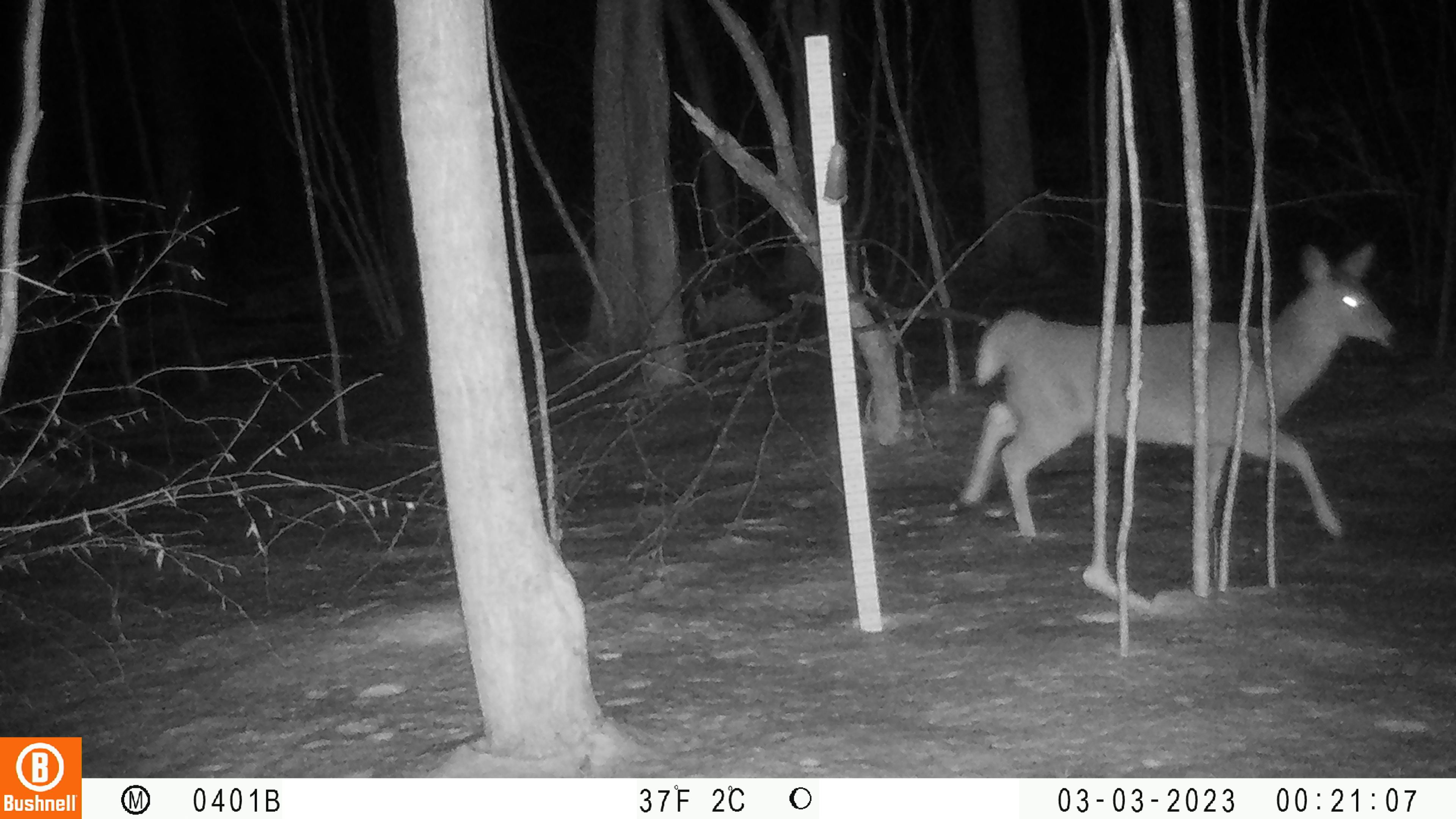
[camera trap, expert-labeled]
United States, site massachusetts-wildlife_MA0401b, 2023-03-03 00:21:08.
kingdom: Animalia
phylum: Chordata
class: Mammalia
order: Artiodactyla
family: Cervidae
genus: Odocoileus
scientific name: Odocoileus virginianus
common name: white-tailed deer